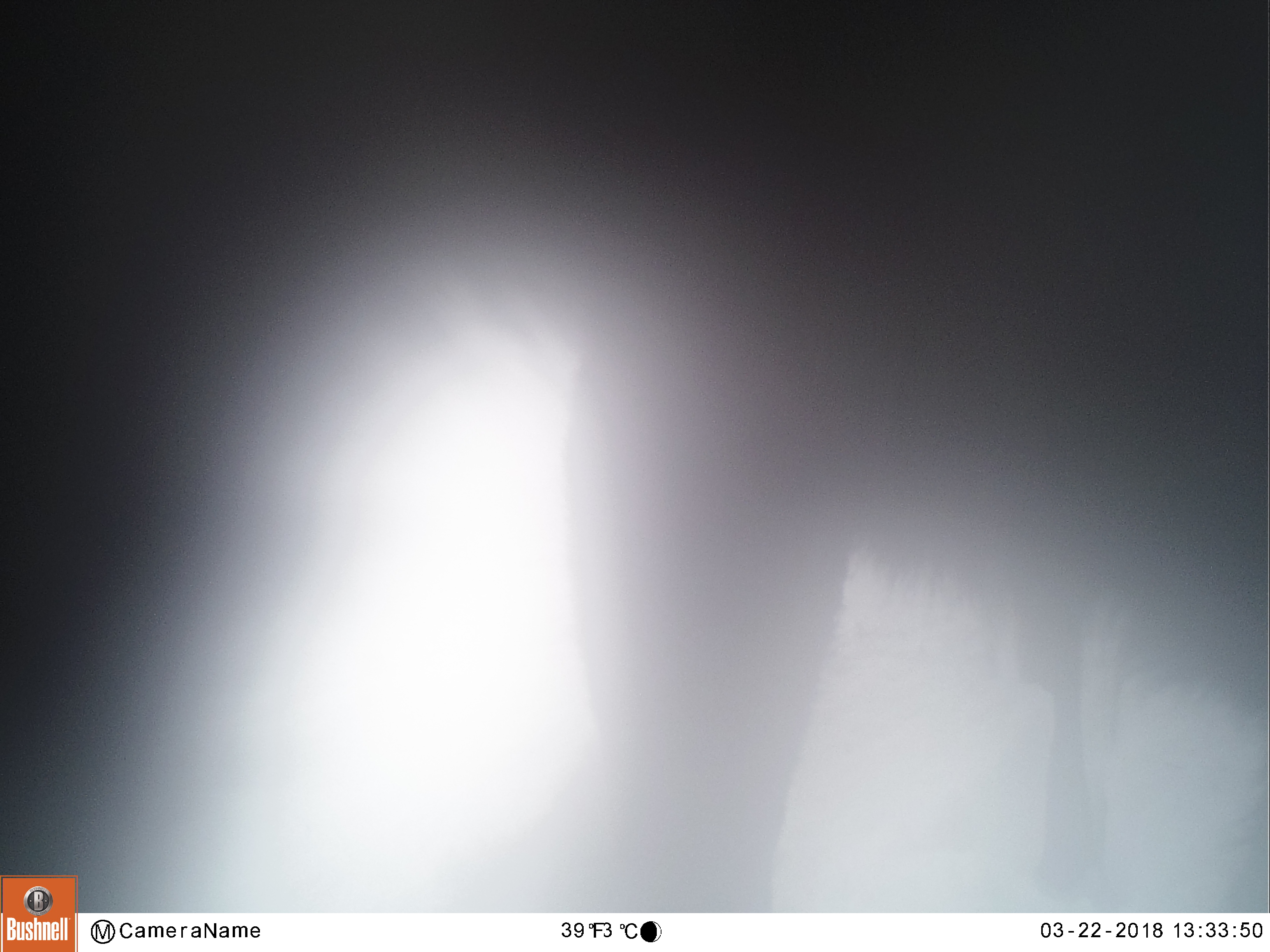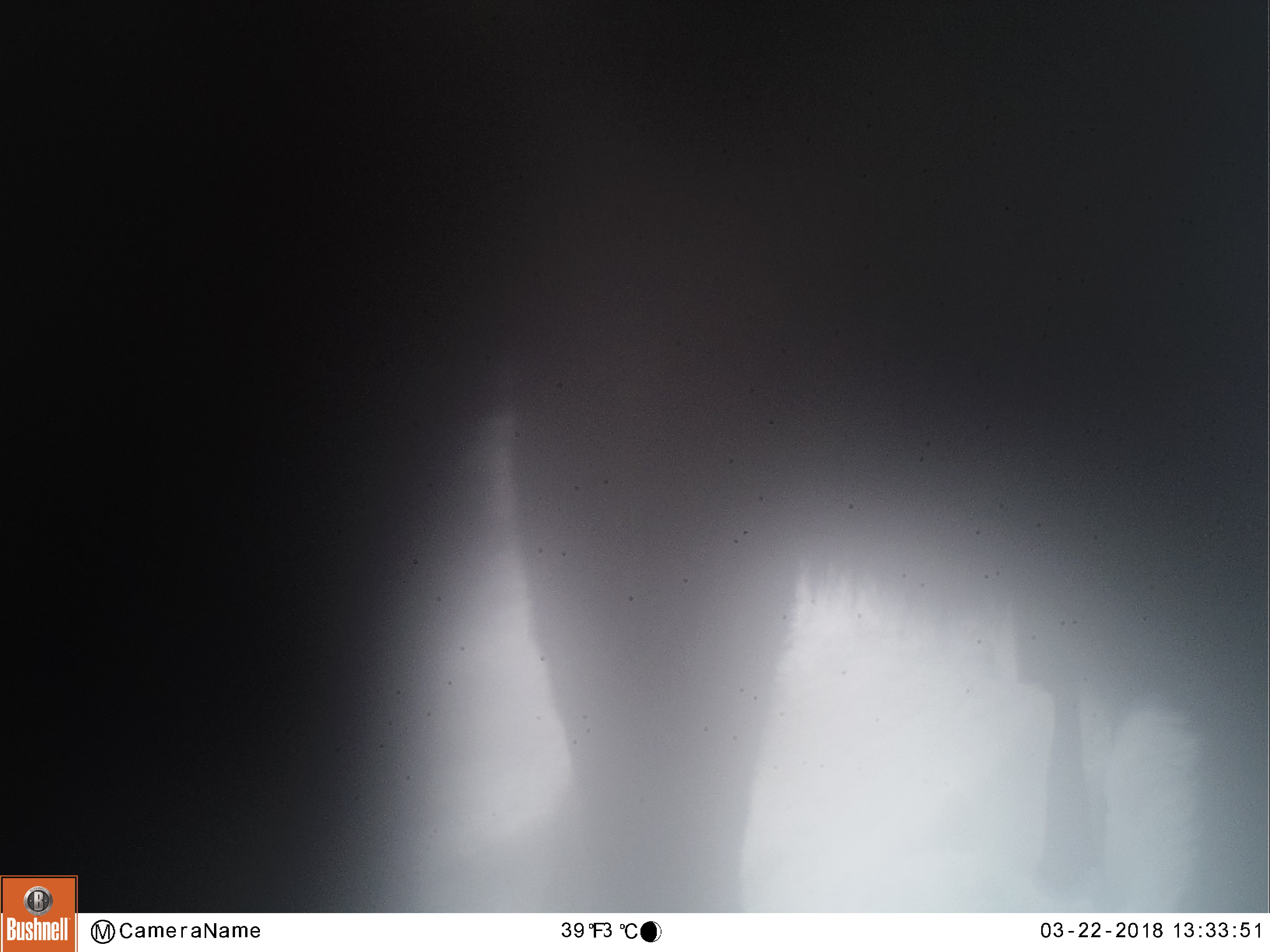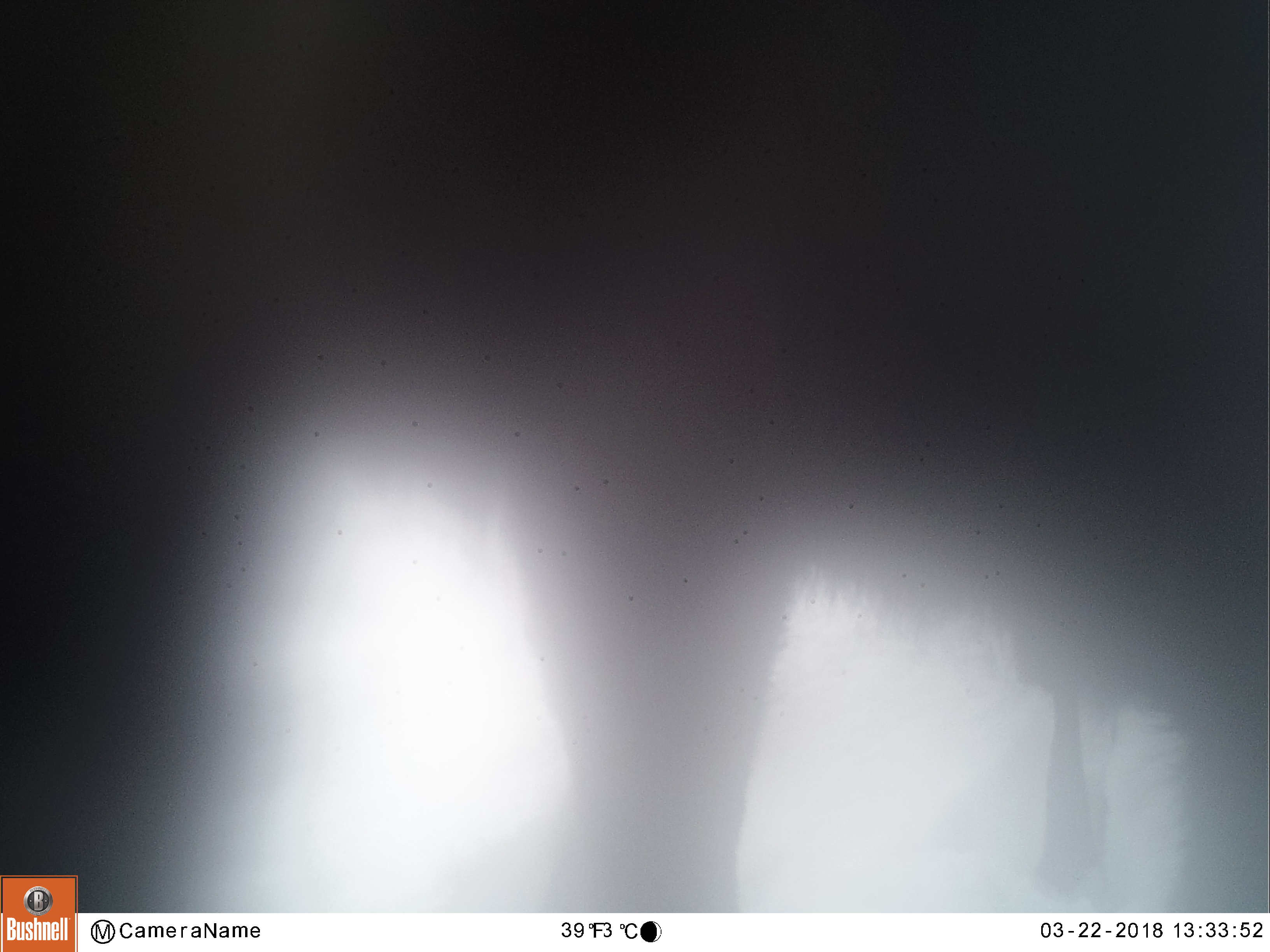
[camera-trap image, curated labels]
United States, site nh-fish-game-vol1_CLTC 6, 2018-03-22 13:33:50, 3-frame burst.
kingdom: Animalia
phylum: Chordata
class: Mammalia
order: Artiodactyla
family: Cervidae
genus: Alces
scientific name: Alces alces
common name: moose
Moose (Alces alces).